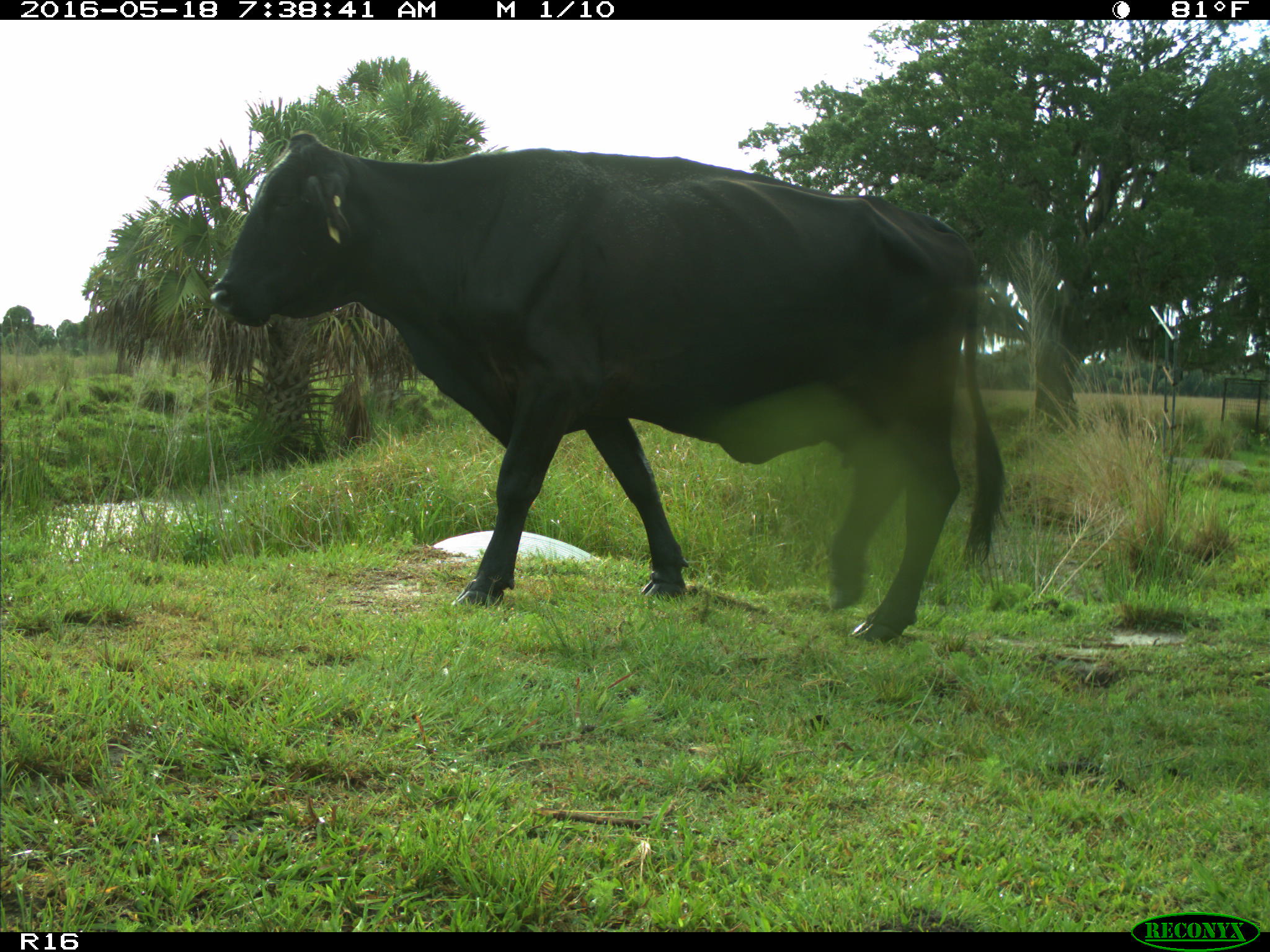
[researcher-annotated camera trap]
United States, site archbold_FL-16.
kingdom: Animalia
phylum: Chordata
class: Mammalia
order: Artiodactyla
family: Bovidae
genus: Bos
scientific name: Bos taurus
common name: domestic cow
Bos taurus (domestic cow).